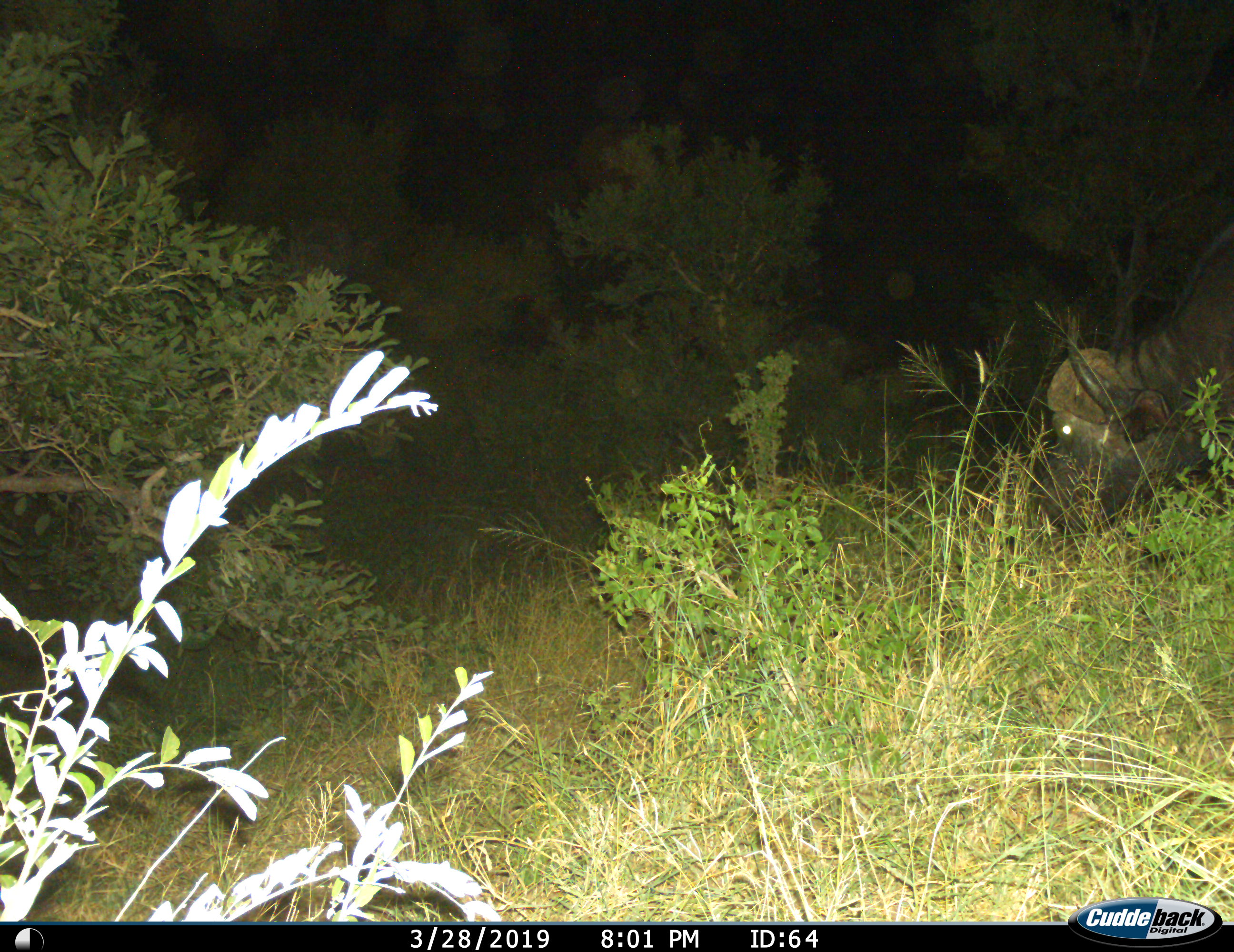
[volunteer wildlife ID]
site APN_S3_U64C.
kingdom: Animalia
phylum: Chordata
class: Mammalia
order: Artiodactyla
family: Bovidae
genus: Syncerus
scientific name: Syncerus caffer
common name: african buffalo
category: buffalo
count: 1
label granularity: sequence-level